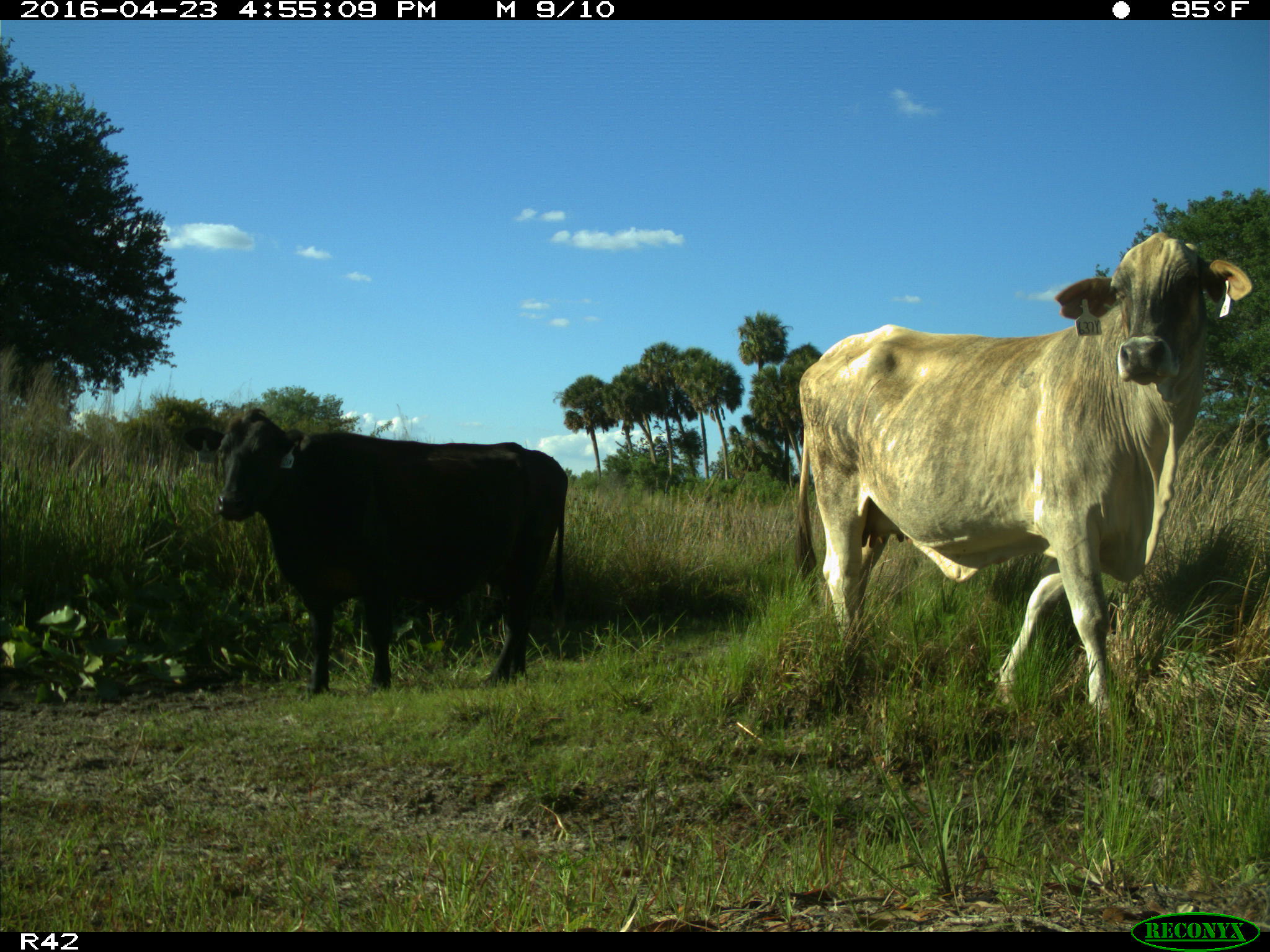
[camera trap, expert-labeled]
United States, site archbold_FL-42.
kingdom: Animalia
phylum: Chordata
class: Mammalia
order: Artiodactyla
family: Bovidae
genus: Bos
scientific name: Bos taurus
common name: domestic cow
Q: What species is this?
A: Bos taurus (domestic cow).